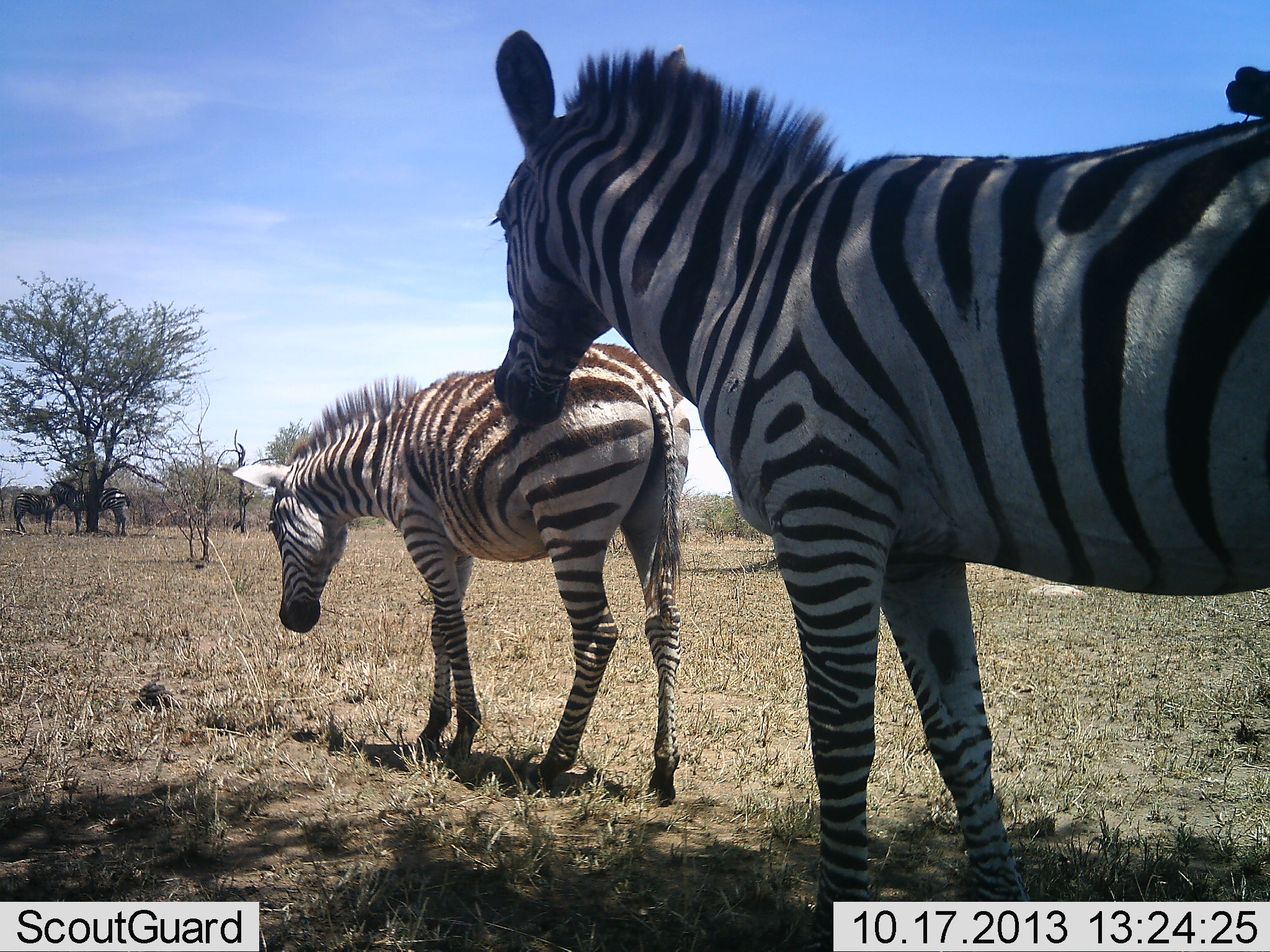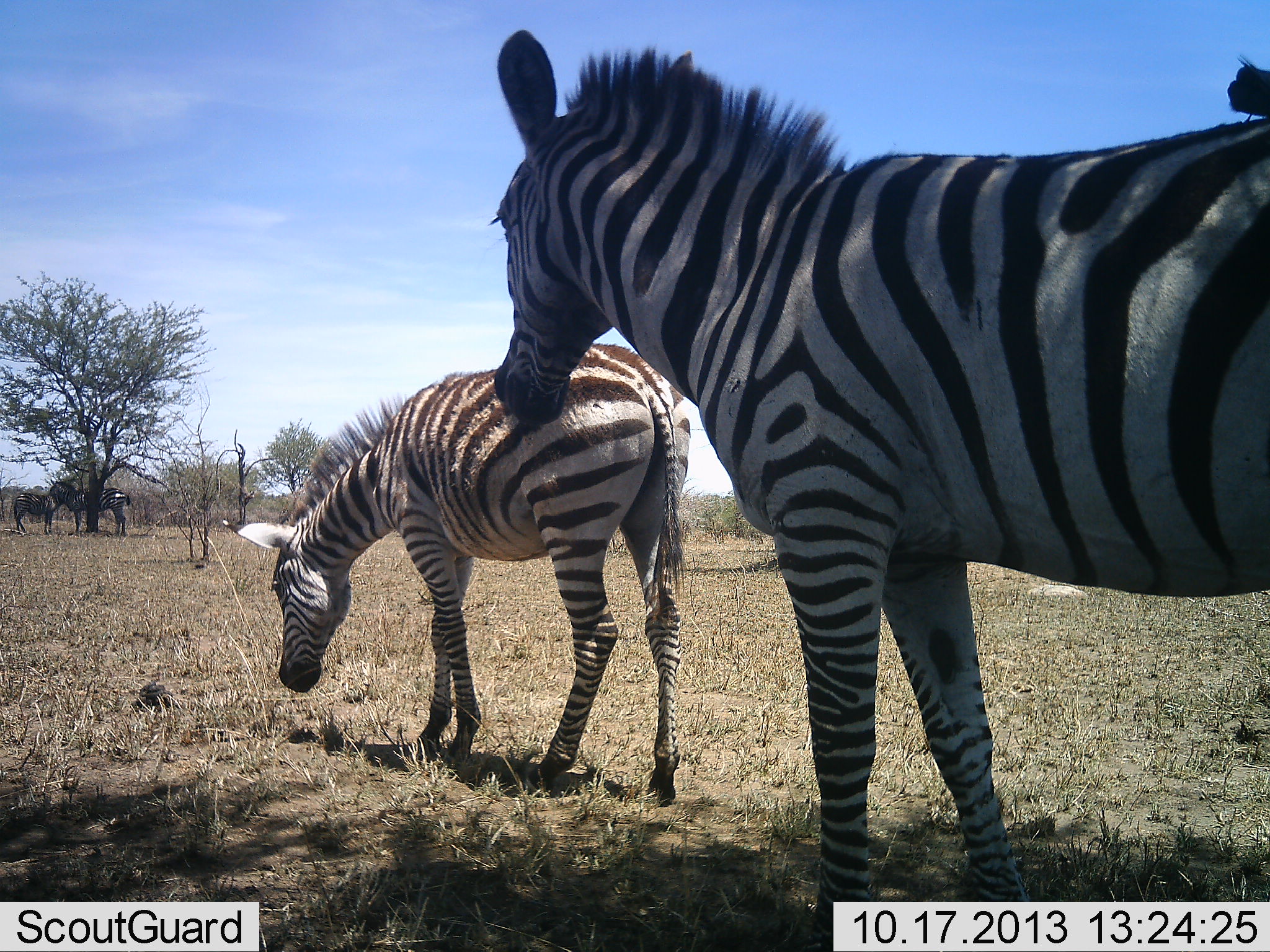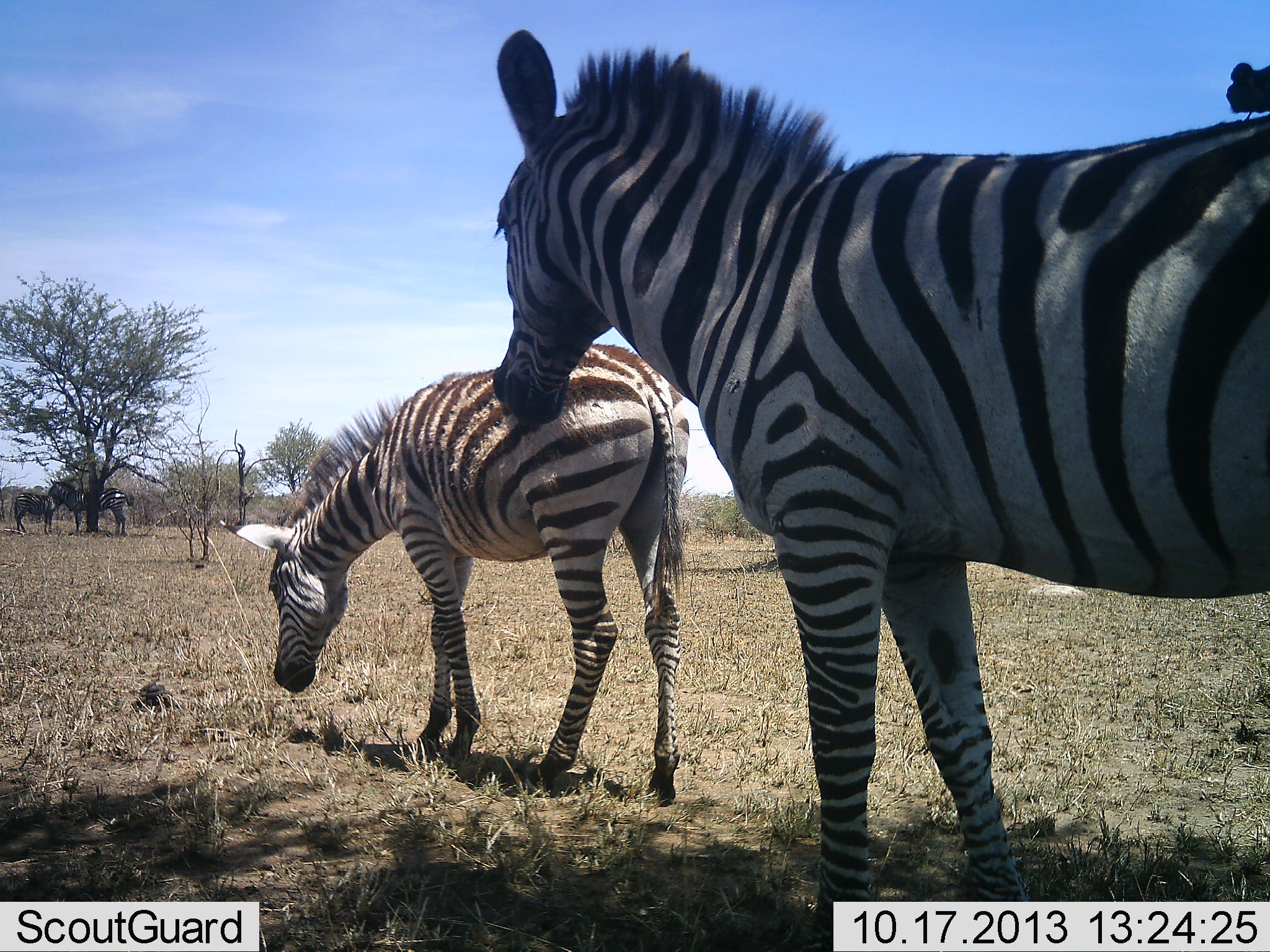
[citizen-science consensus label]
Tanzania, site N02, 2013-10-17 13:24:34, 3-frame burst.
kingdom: Animalia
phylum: Chordata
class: Mammalia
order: Perissodactyla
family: Equidae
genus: Equus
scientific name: Equus quagga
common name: plains zebra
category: zebra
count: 4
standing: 88%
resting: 6%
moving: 0%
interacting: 6%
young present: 12%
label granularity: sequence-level